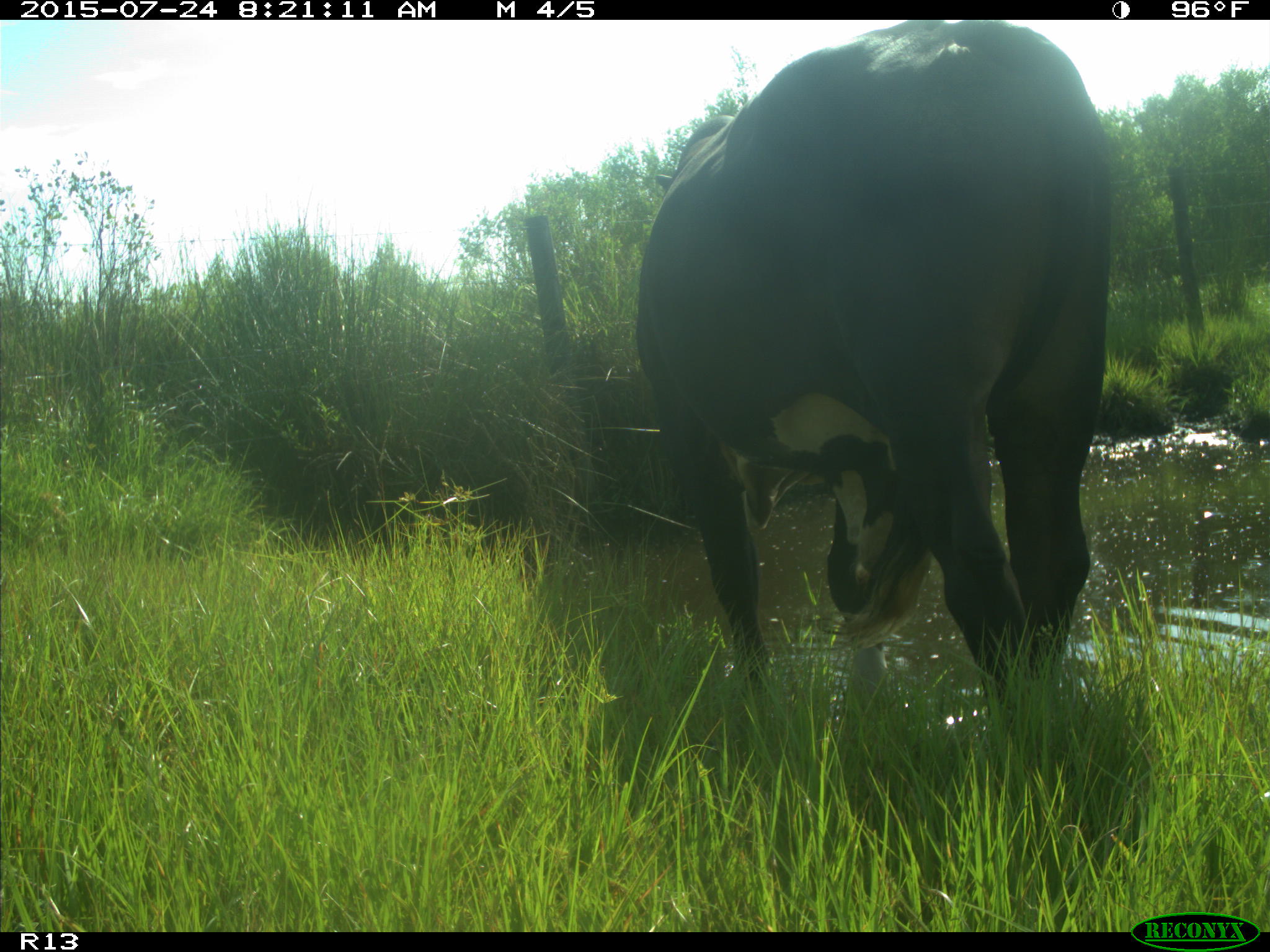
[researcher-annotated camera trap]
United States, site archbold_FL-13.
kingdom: Animalia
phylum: Chordata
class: Mammalia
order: Artiodactyla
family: Bovidae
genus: Bos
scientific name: Bos taurus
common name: domestic cow